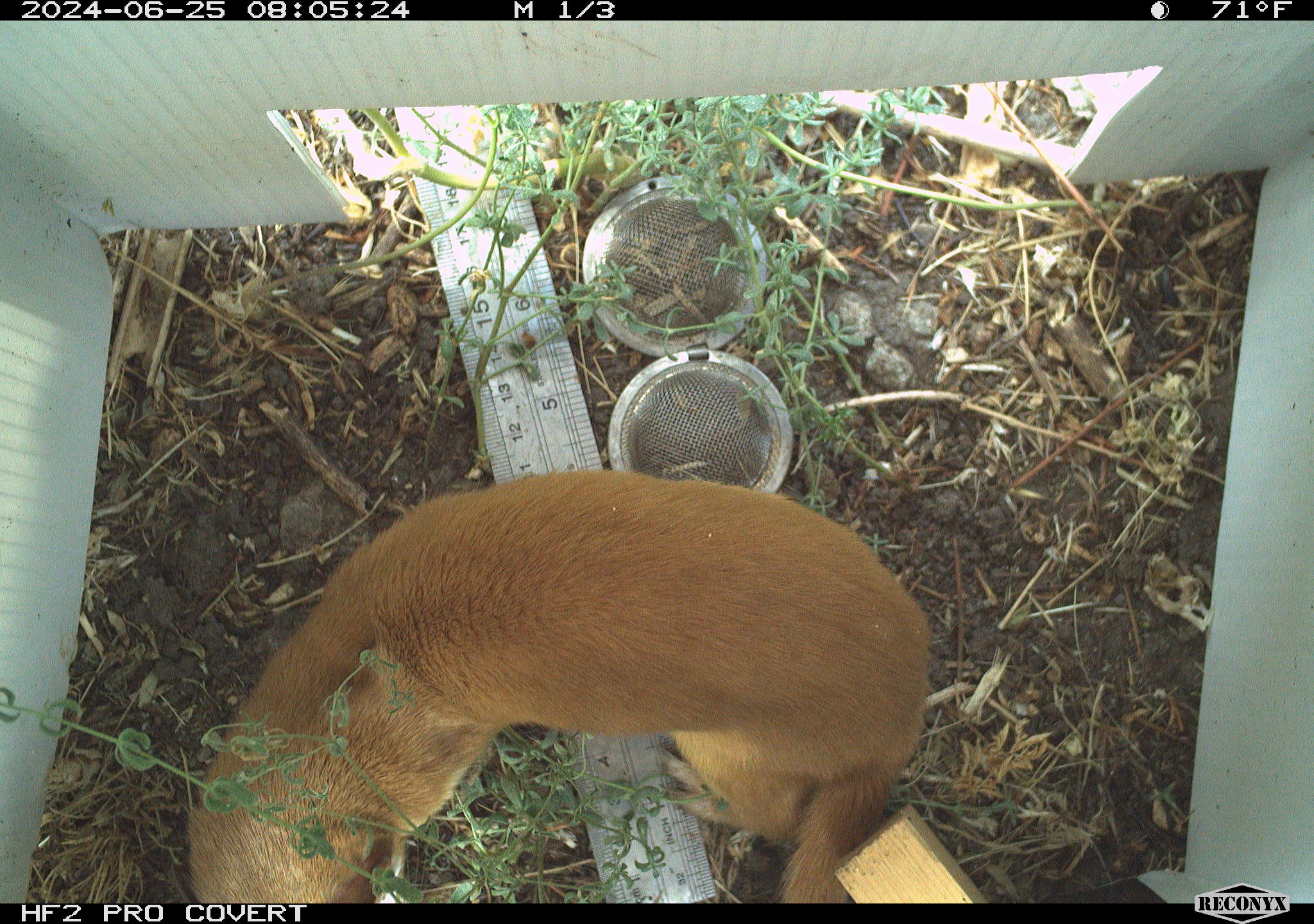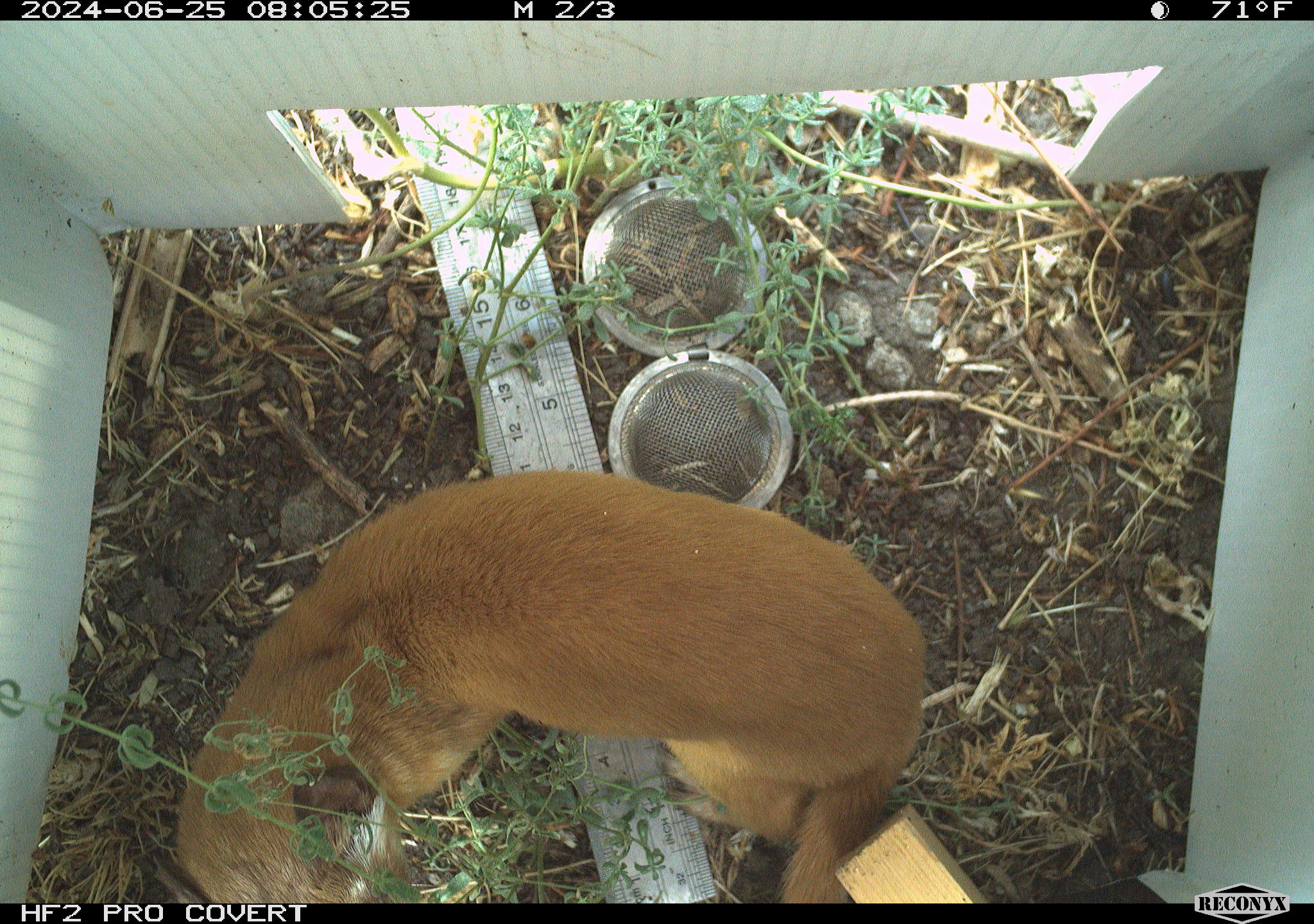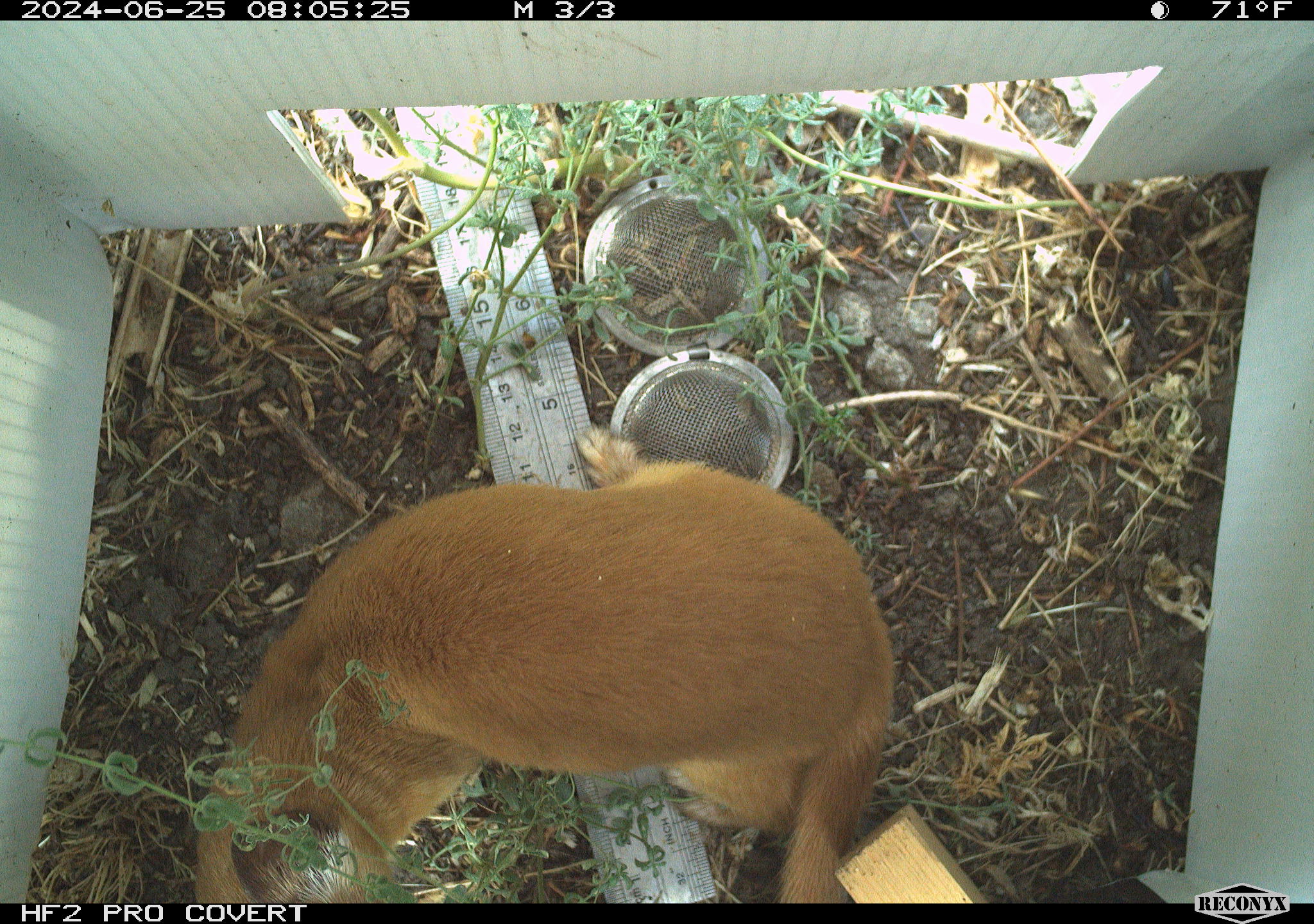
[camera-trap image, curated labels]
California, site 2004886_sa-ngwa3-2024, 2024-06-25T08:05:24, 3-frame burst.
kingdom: Animalia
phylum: Chordata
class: Mammalia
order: Carnivora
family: Mustelidae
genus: Neogale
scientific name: Neogale frenata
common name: long-tailed weasel